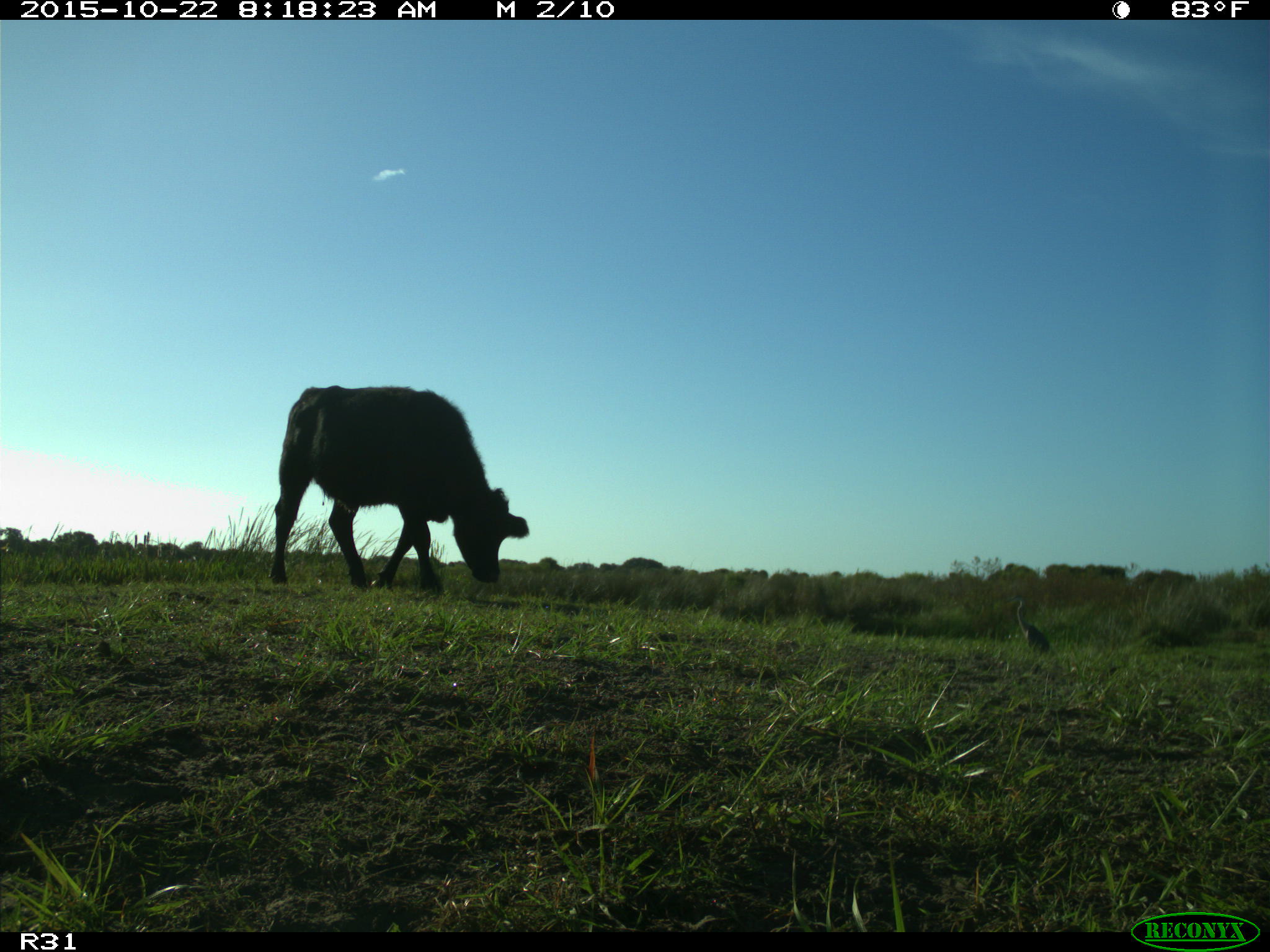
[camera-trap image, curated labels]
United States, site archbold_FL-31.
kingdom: Animalia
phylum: Chordata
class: Mammalia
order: Artiodactyla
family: Bovidae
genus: Bos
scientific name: Bos taurus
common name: domestic cow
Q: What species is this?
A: Bos taurus (domestic cow).